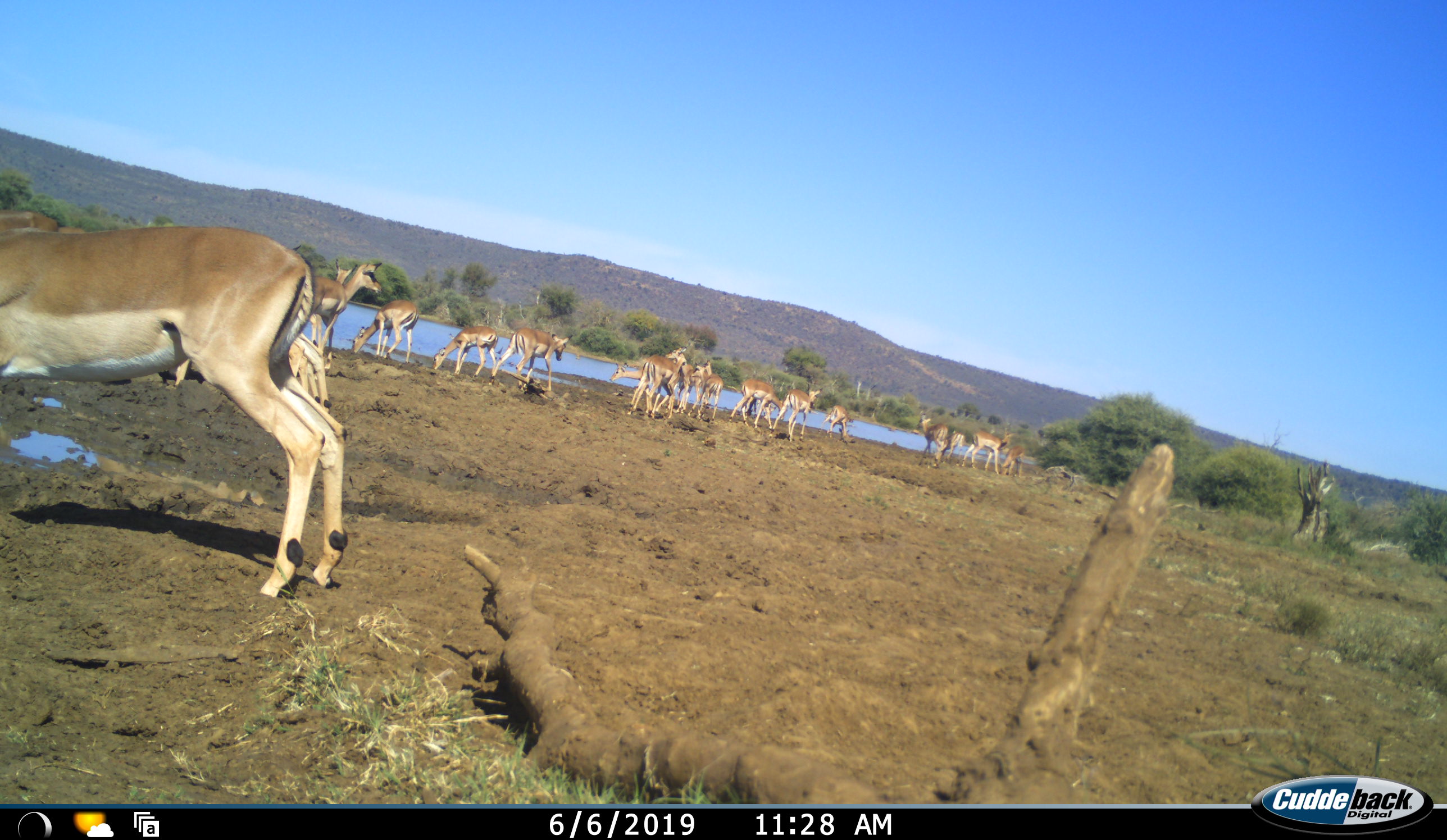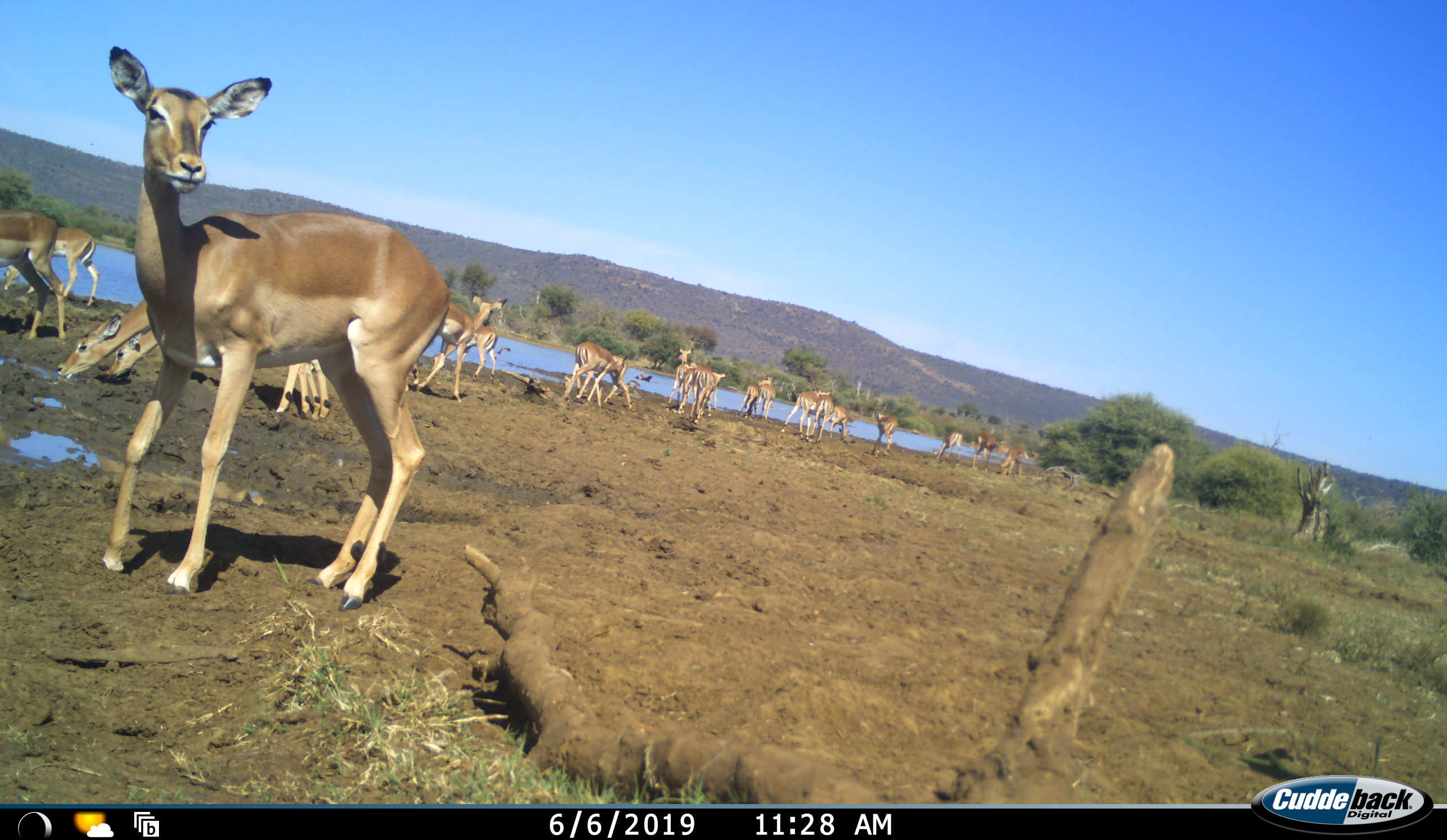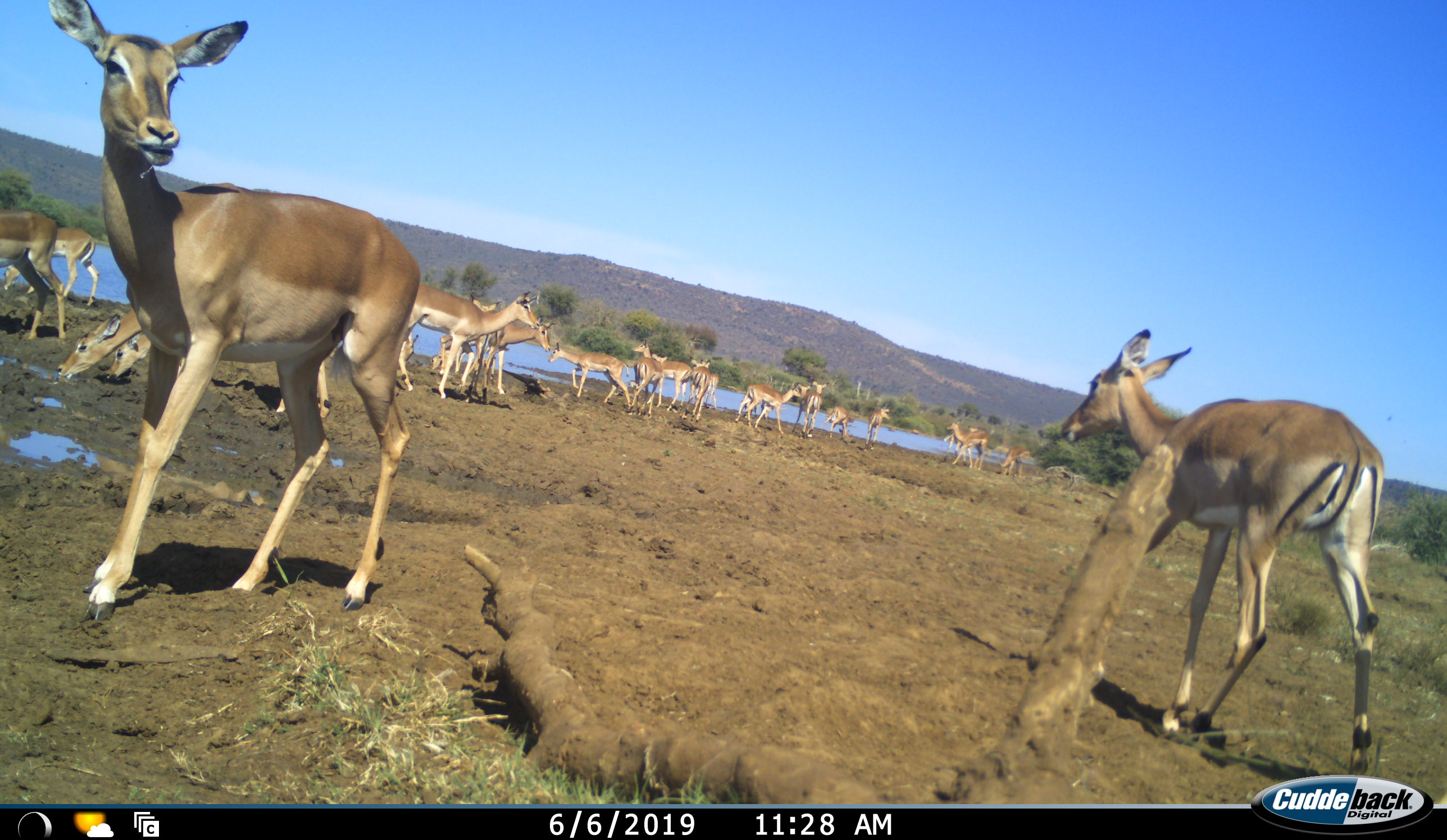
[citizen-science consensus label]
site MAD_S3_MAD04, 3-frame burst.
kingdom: Animalia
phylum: Chordata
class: Mammalia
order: Artiodactyla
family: Bovidae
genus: Aepyceros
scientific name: Aepyceros melampus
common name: impala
Impala (Aepyceros melampus), count 11-50. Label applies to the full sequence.